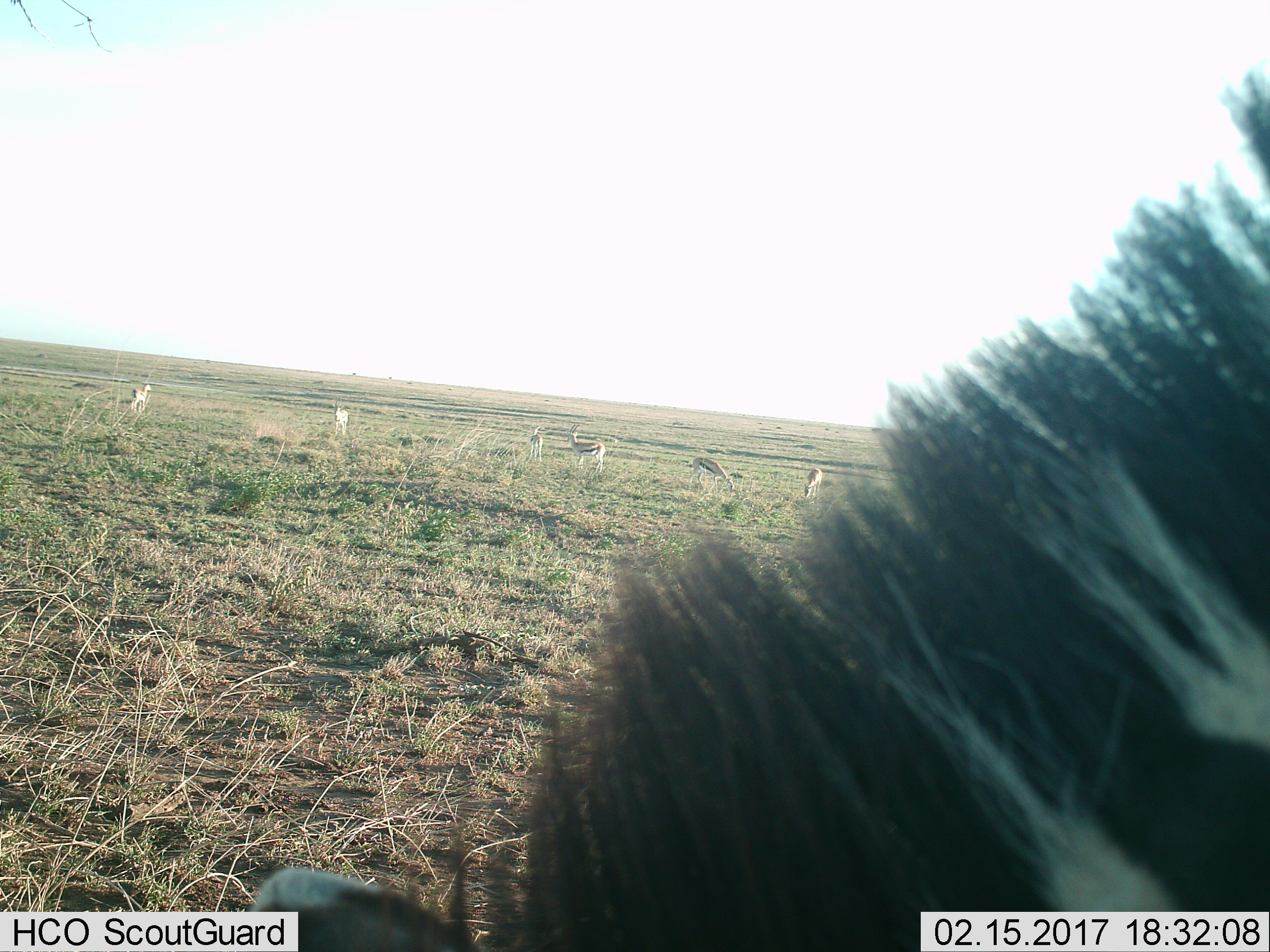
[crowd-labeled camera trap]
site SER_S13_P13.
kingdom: Animalia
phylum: Chordata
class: Mammalia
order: Artiodactyla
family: Bovidae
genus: Eudorcas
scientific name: Eudorcas thomsonii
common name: thomson's gazelle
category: gazellethomsons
Gazellethomsons (thomson's gazelle) (Eudorcas thomsonii), count 6. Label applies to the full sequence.